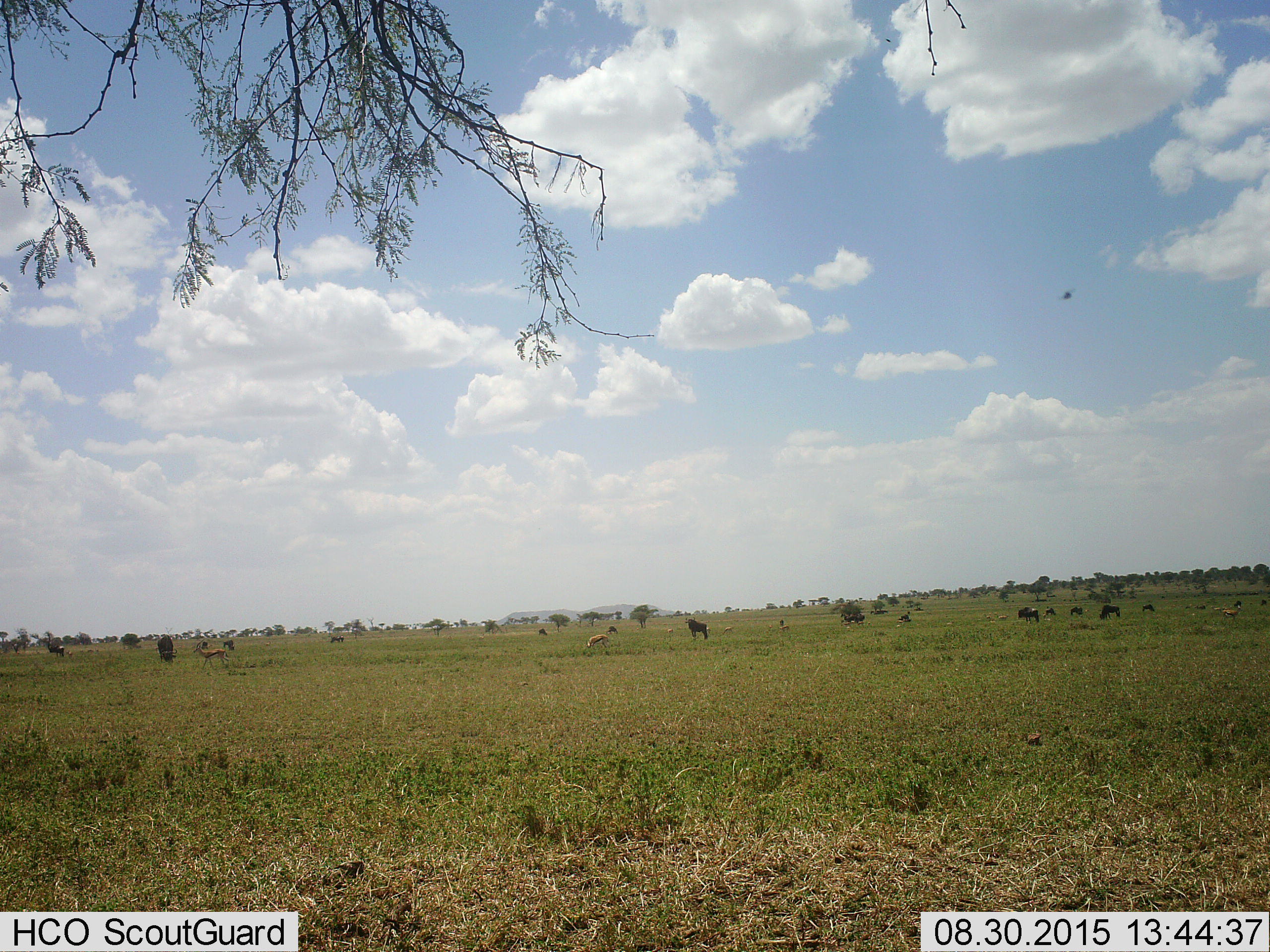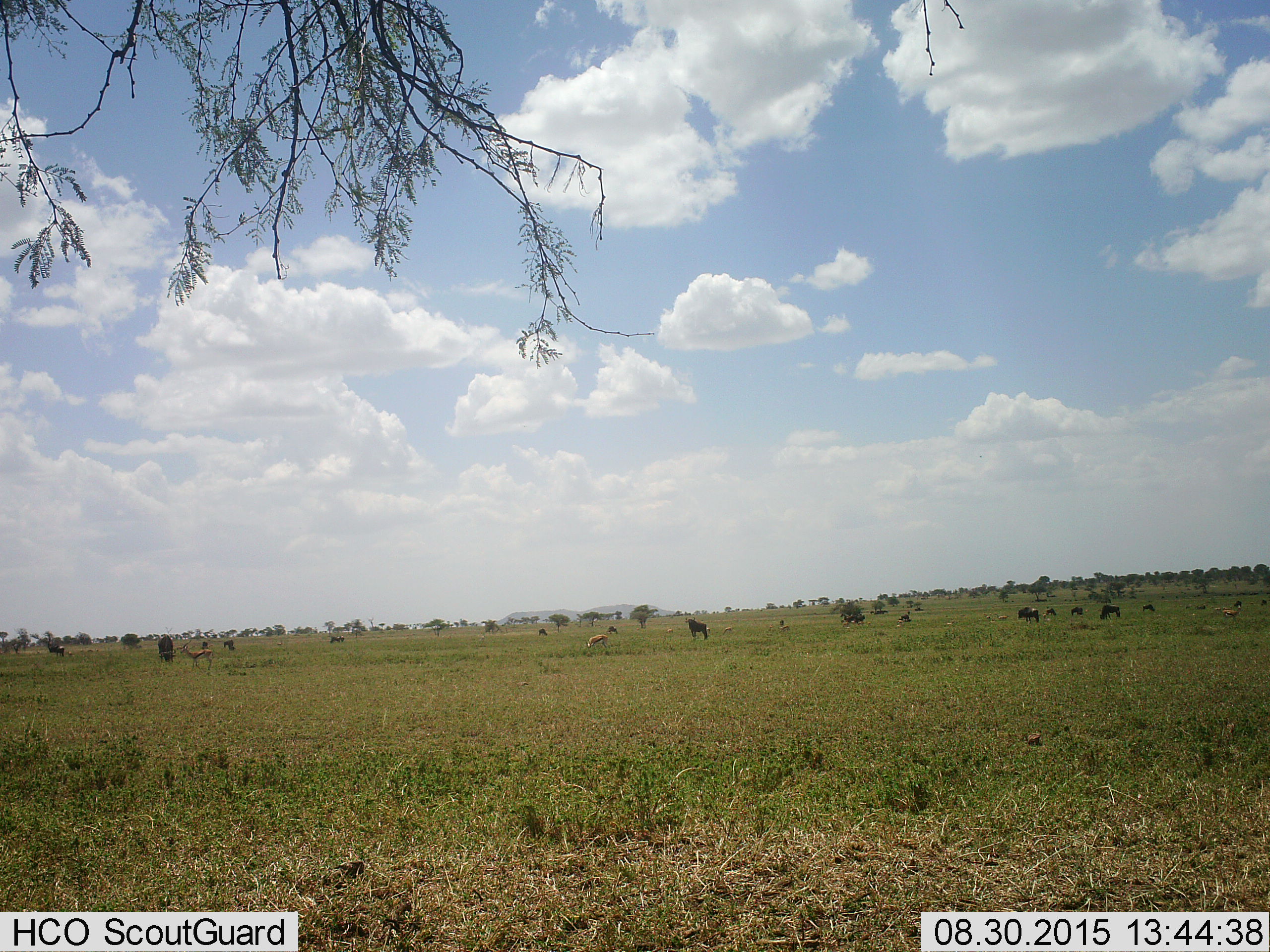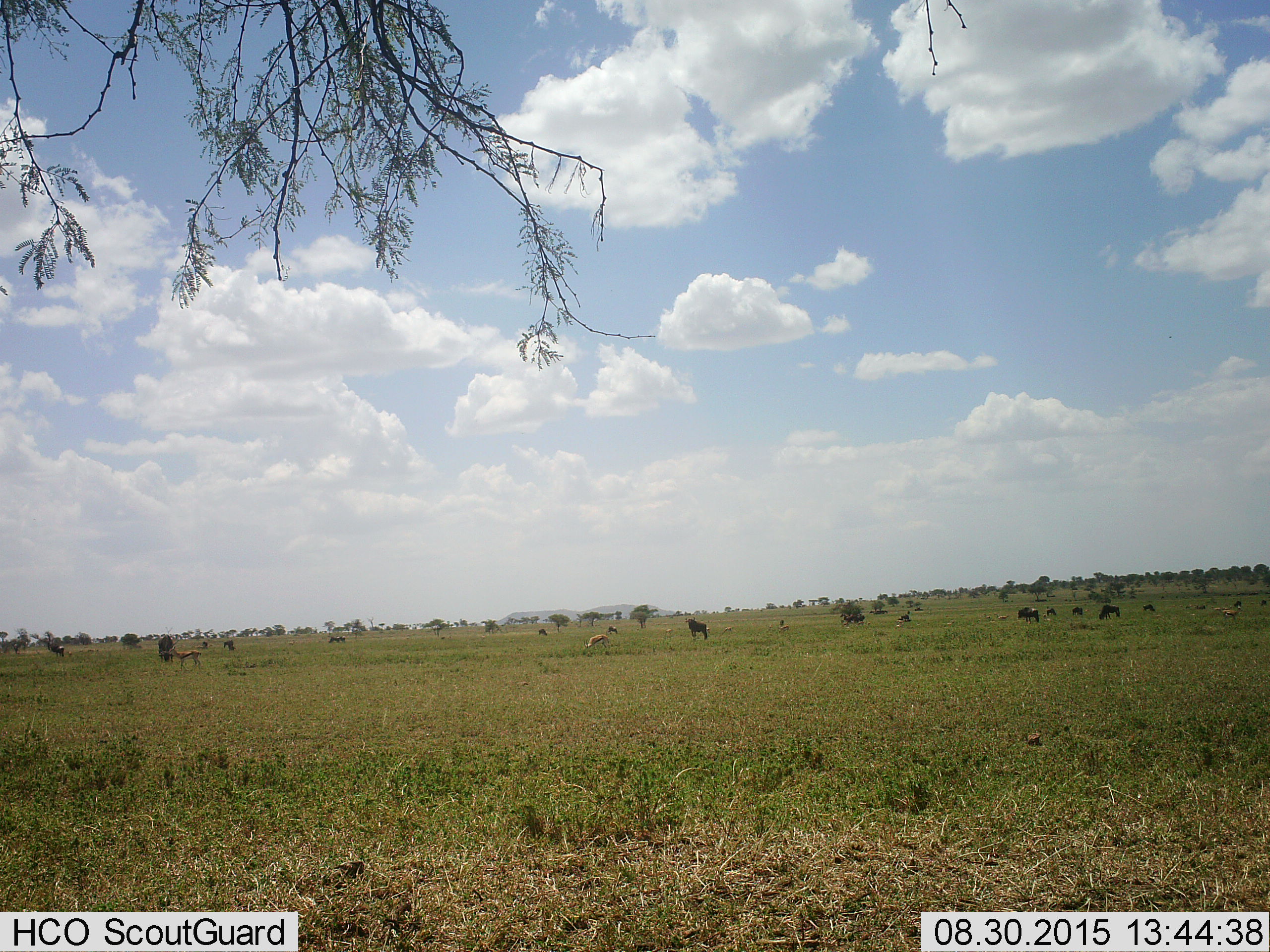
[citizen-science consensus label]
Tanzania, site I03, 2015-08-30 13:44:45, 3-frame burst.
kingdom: Animalia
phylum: Chordata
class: Mammalia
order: Artiodactyla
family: Bovidae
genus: Eudorcas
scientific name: Eudorcas thomsonii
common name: thomson's gazelle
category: gazellethomsons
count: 10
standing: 57%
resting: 14%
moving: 71%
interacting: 0%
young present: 0%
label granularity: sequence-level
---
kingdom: Animalia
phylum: Chordata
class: Mammalia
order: Artiodactyla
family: Bovidae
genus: Connochaetes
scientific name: Connochaetes taurinus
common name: blue wildebeest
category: wildebeest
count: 11-50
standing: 100%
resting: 17%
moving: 33%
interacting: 0%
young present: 17%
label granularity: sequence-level